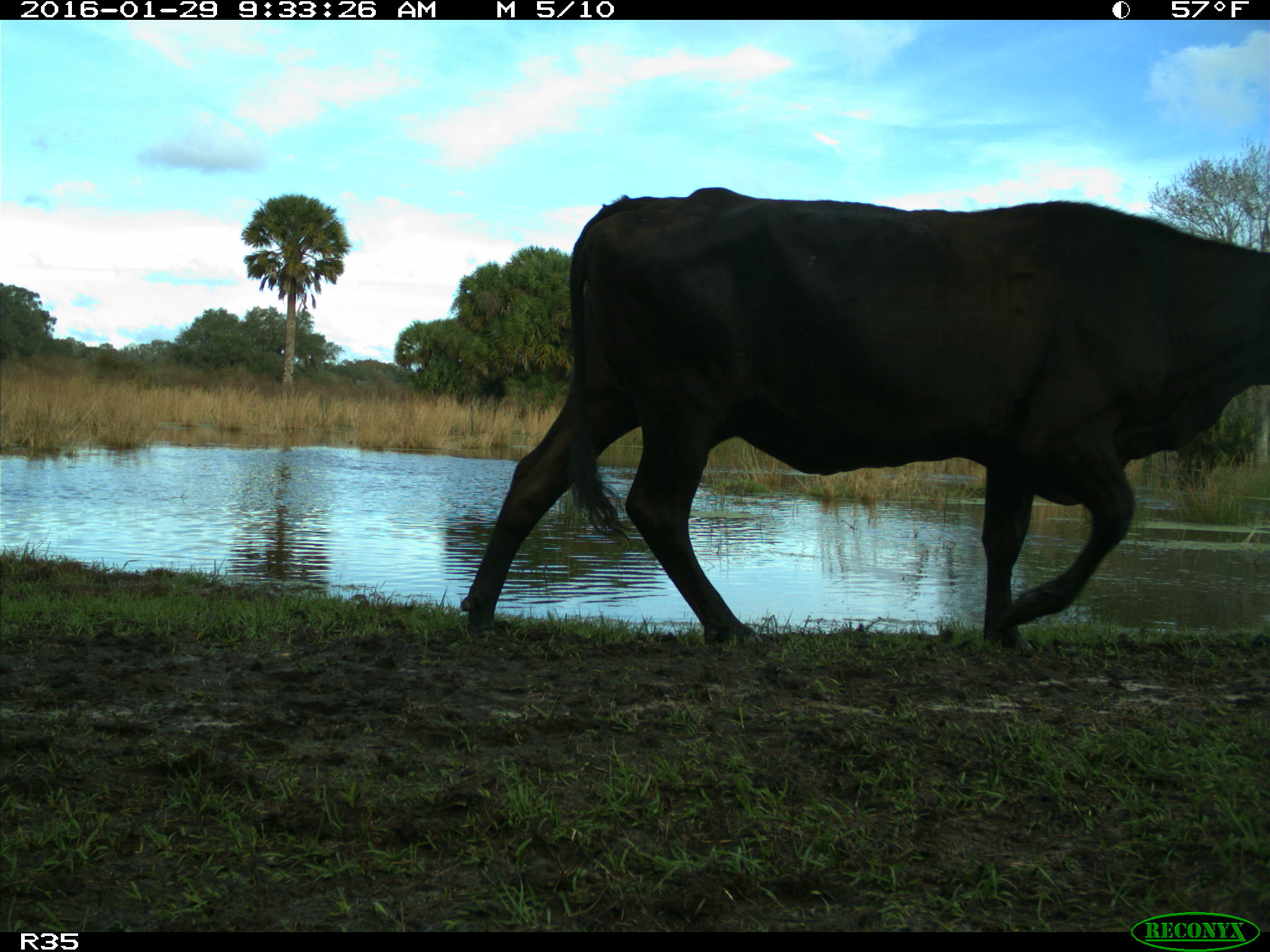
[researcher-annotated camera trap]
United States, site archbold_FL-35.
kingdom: Animalia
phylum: Chordata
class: Mammalia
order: Artiodactyla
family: Bovidae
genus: Bos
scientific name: Bos taurus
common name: domestic cow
Bos taurus (domestic cow).